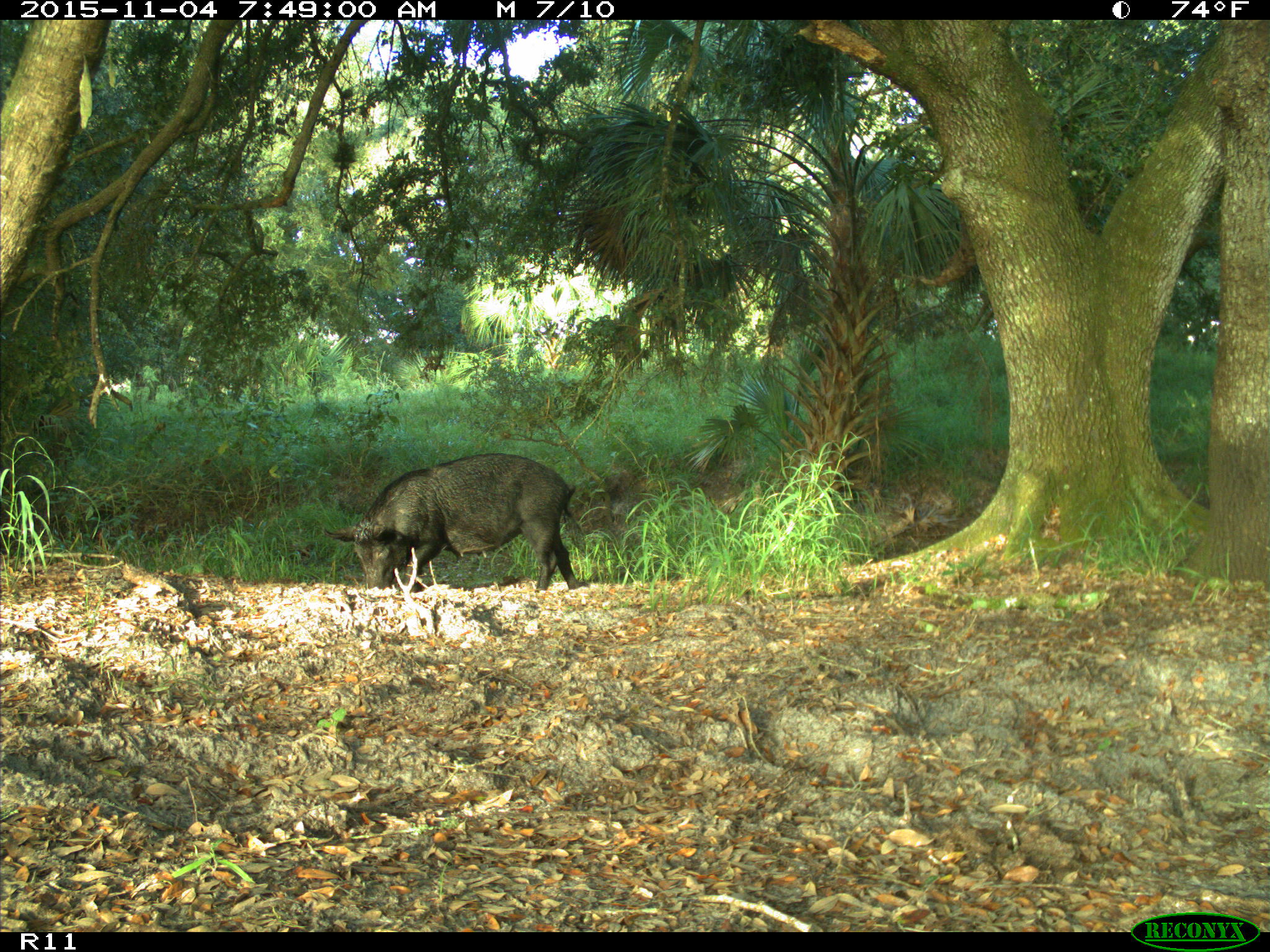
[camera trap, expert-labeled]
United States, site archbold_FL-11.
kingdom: Animalia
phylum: Chordata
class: Mammalia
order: Artiodactyla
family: Suidae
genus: Sus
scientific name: Sus scrofa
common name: wild boar